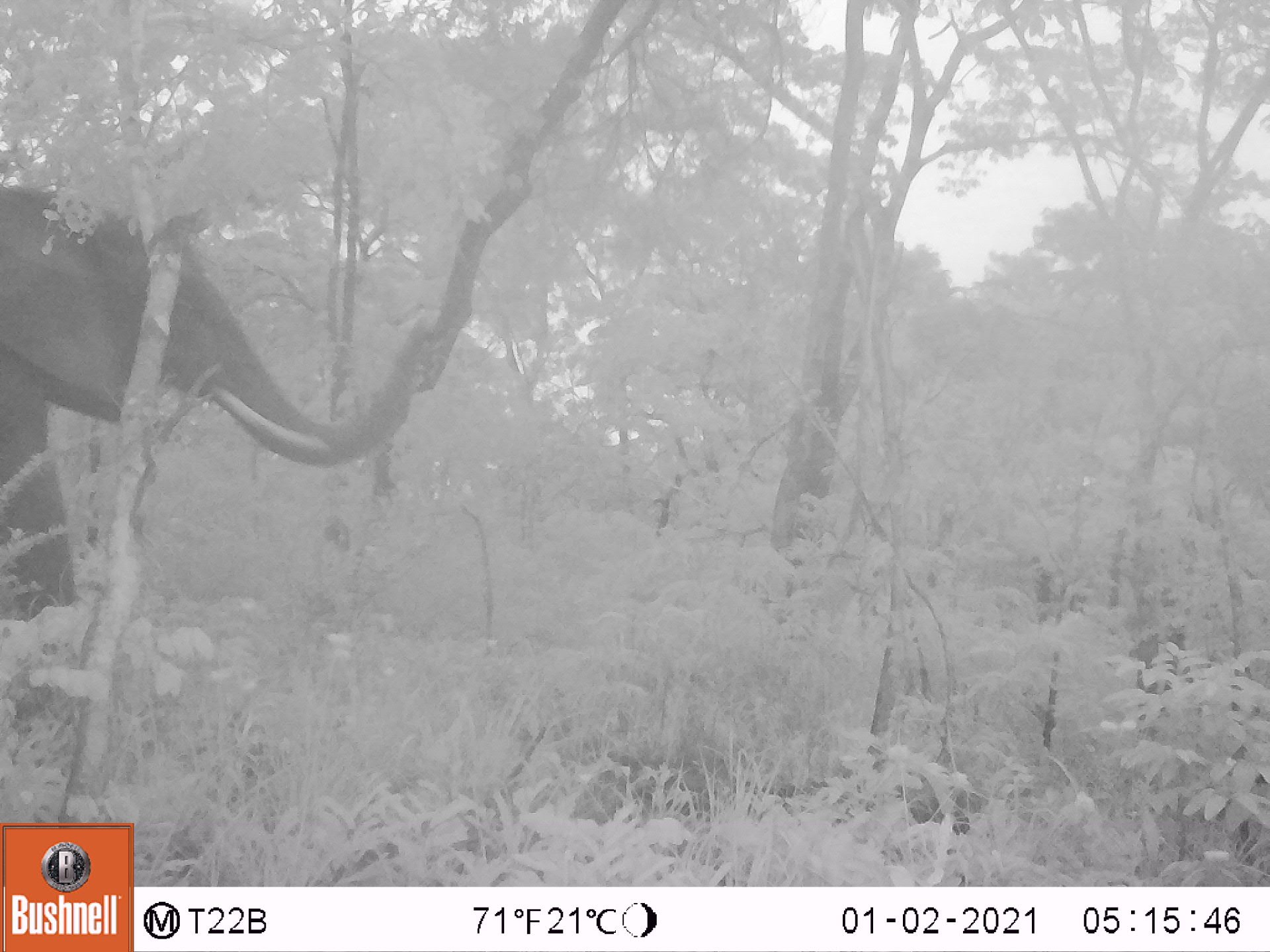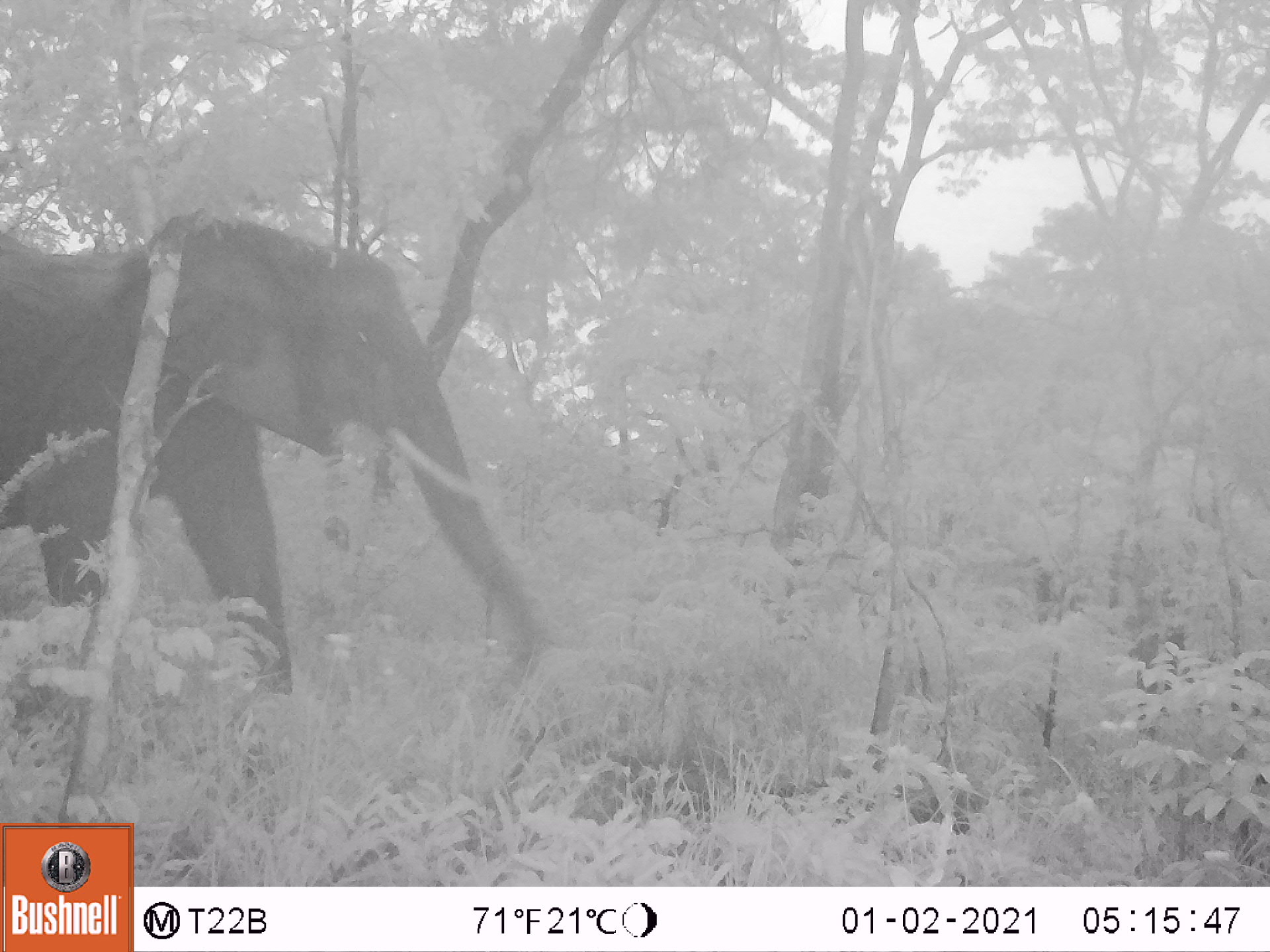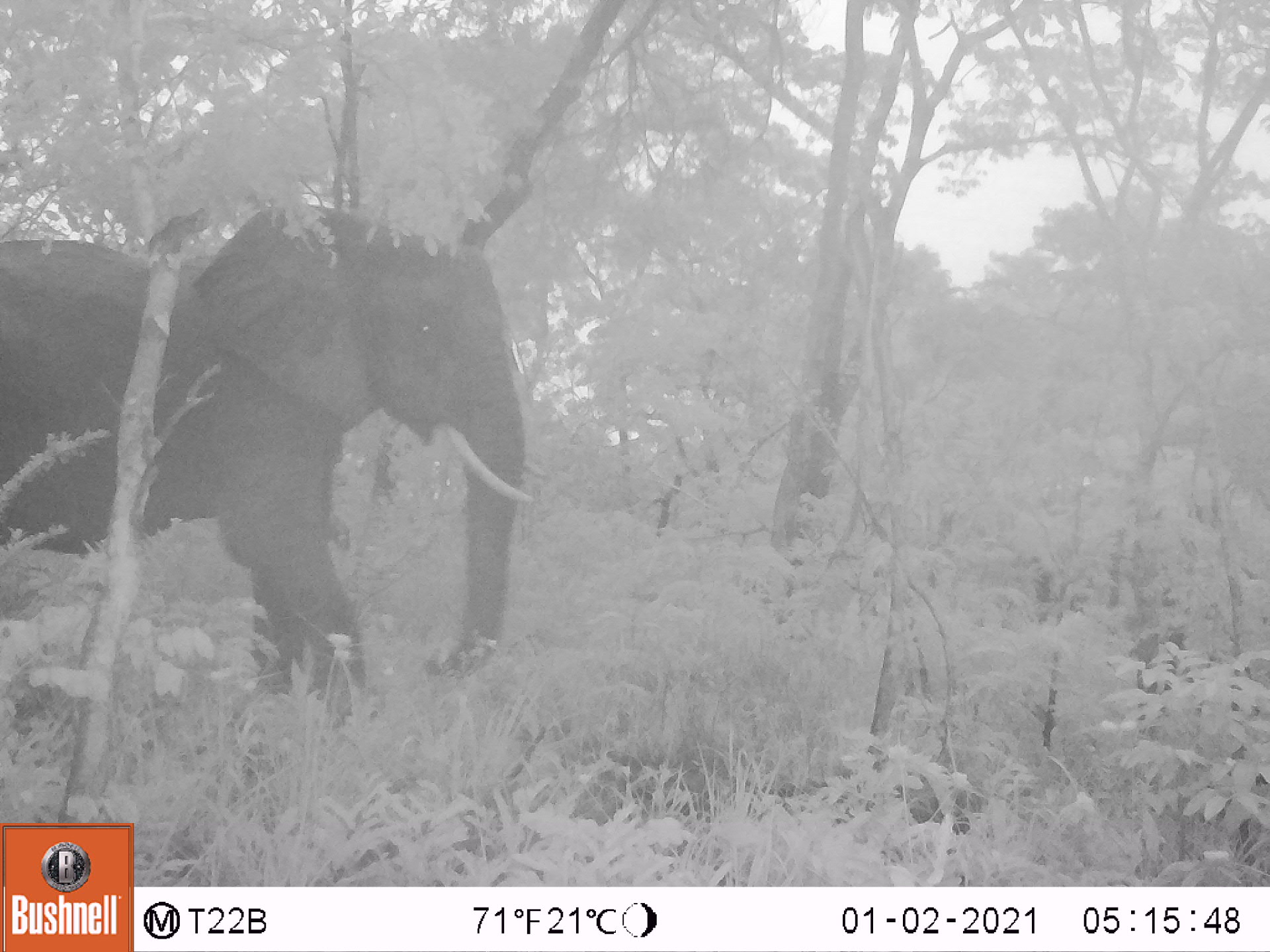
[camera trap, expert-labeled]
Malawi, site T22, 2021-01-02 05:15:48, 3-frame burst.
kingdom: Animalia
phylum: Chordata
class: Mammalia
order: Proboscidea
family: Elephantidae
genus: Loxodonta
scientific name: Loxodonta africana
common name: african savanna elephant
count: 1